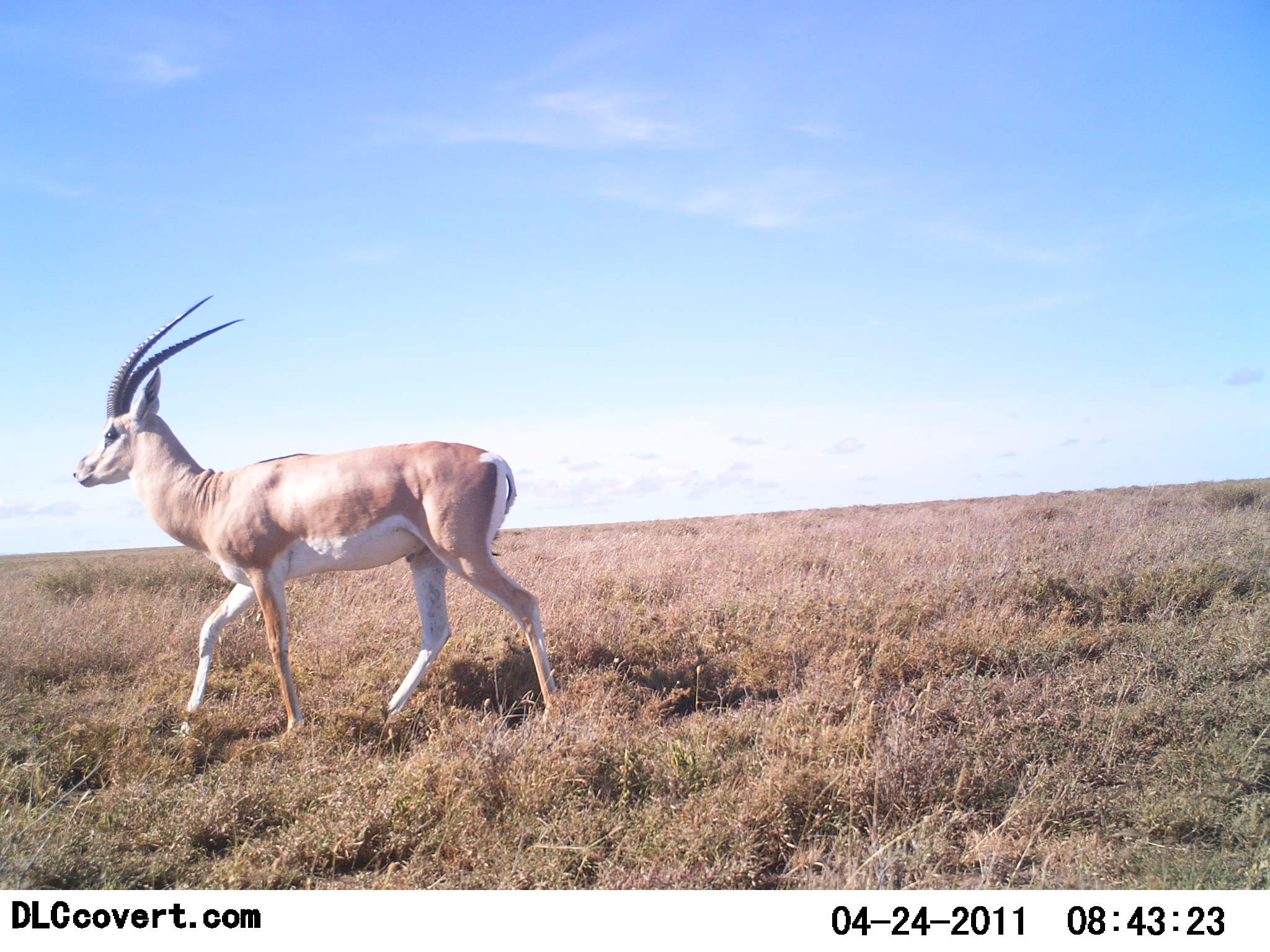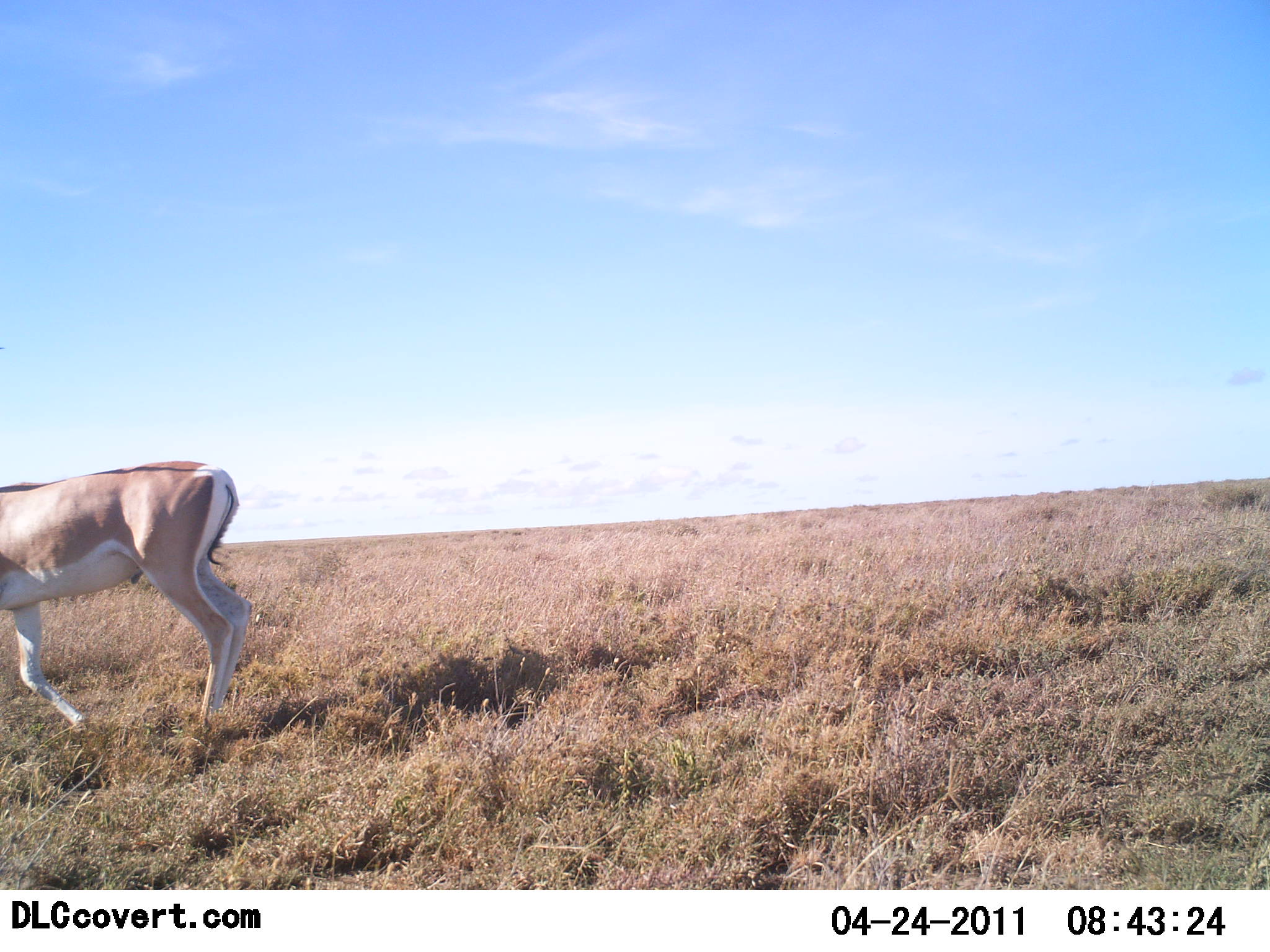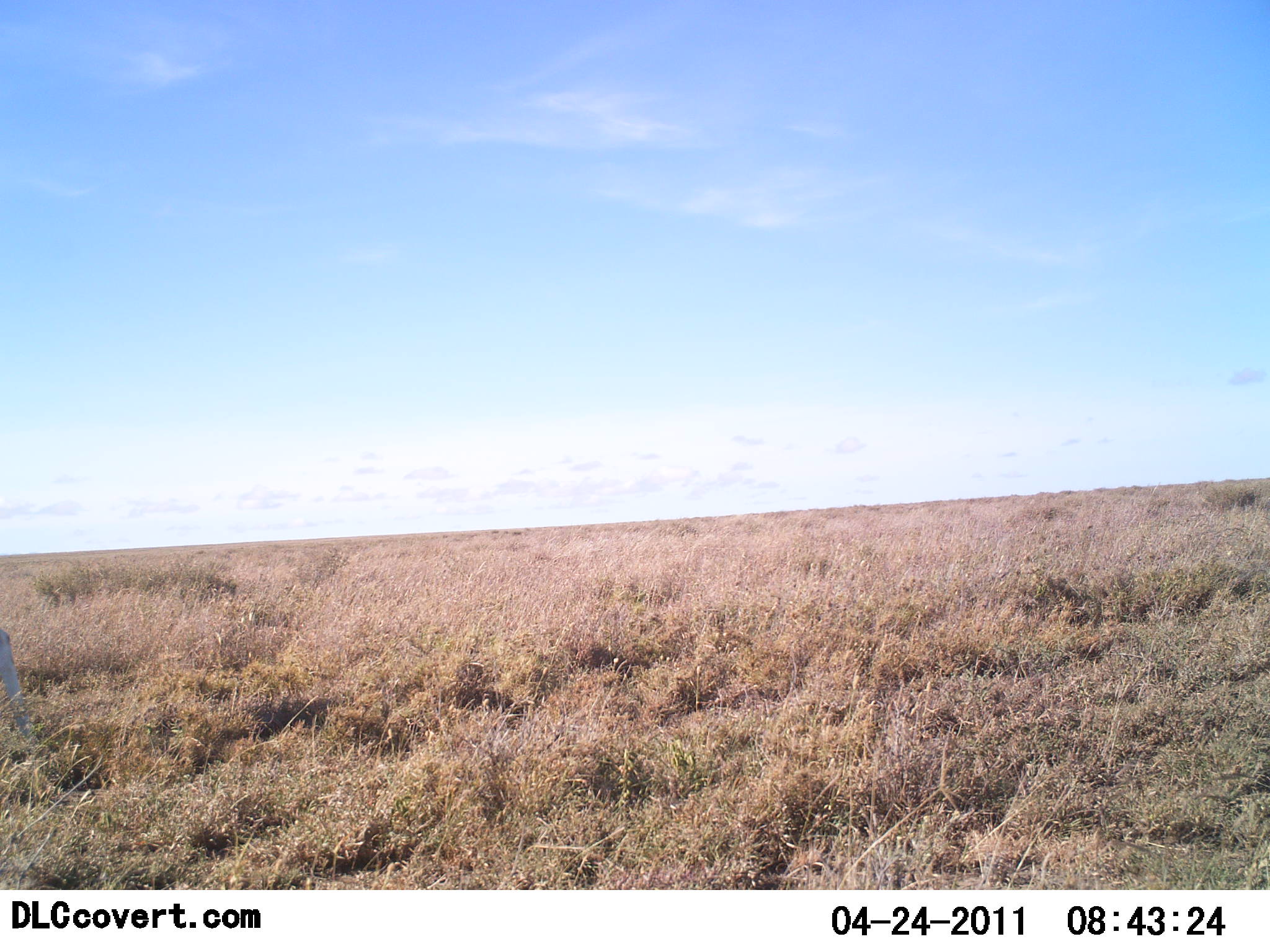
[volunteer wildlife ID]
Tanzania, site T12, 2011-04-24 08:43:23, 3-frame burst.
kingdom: Animalia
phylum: Chordata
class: Mammalia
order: Artiodactyla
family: Bovidae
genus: Nanger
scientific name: Nanger granti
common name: grant's gazelle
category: gazellegrants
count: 1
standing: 0%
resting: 0%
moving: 100%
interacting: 0%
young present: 0%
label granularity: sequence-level